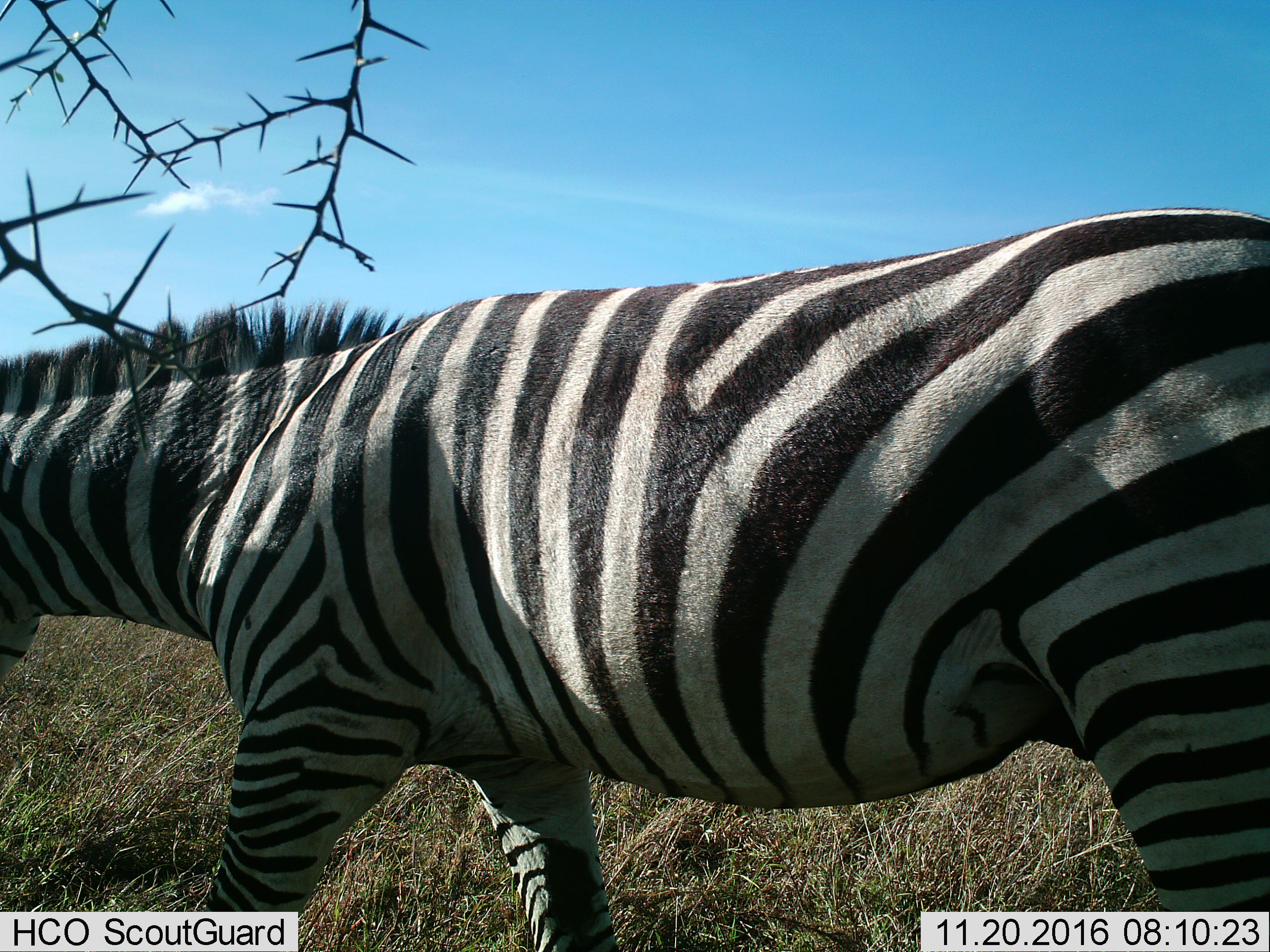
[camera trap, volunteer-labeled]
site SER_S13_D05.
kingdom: Animalia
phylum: Chordata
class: Mammalia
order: Perissodactyla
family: Equidae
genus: Equus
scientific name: Equus quagga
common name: plains zebra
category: zebraplains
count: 1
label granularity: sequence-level